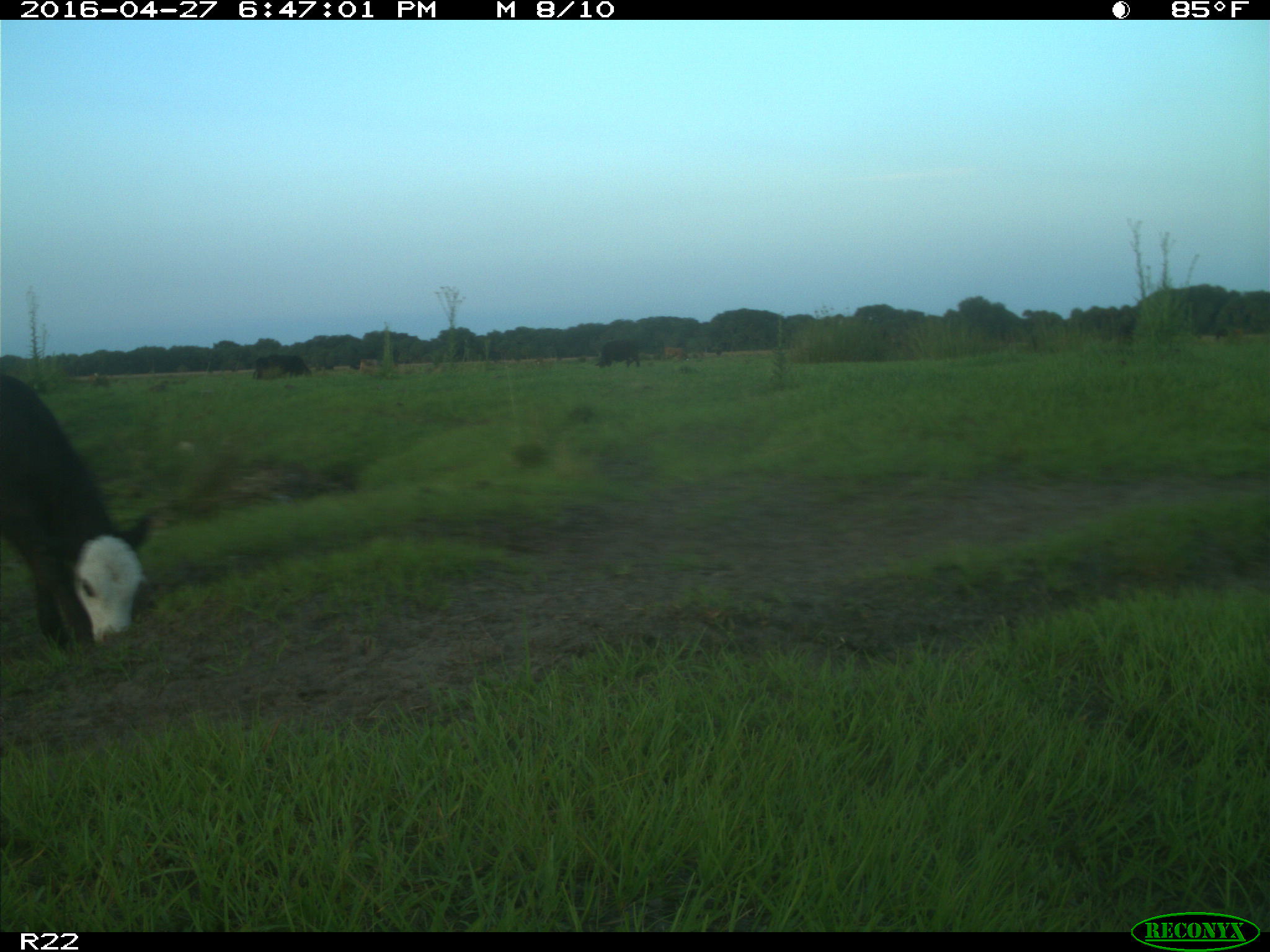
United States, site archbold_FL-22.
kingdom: Animalia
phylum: Chordata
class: Mammalia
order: Artiodactyla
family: Bovidae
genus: Bos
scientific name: Bos taurus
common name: domestic cow